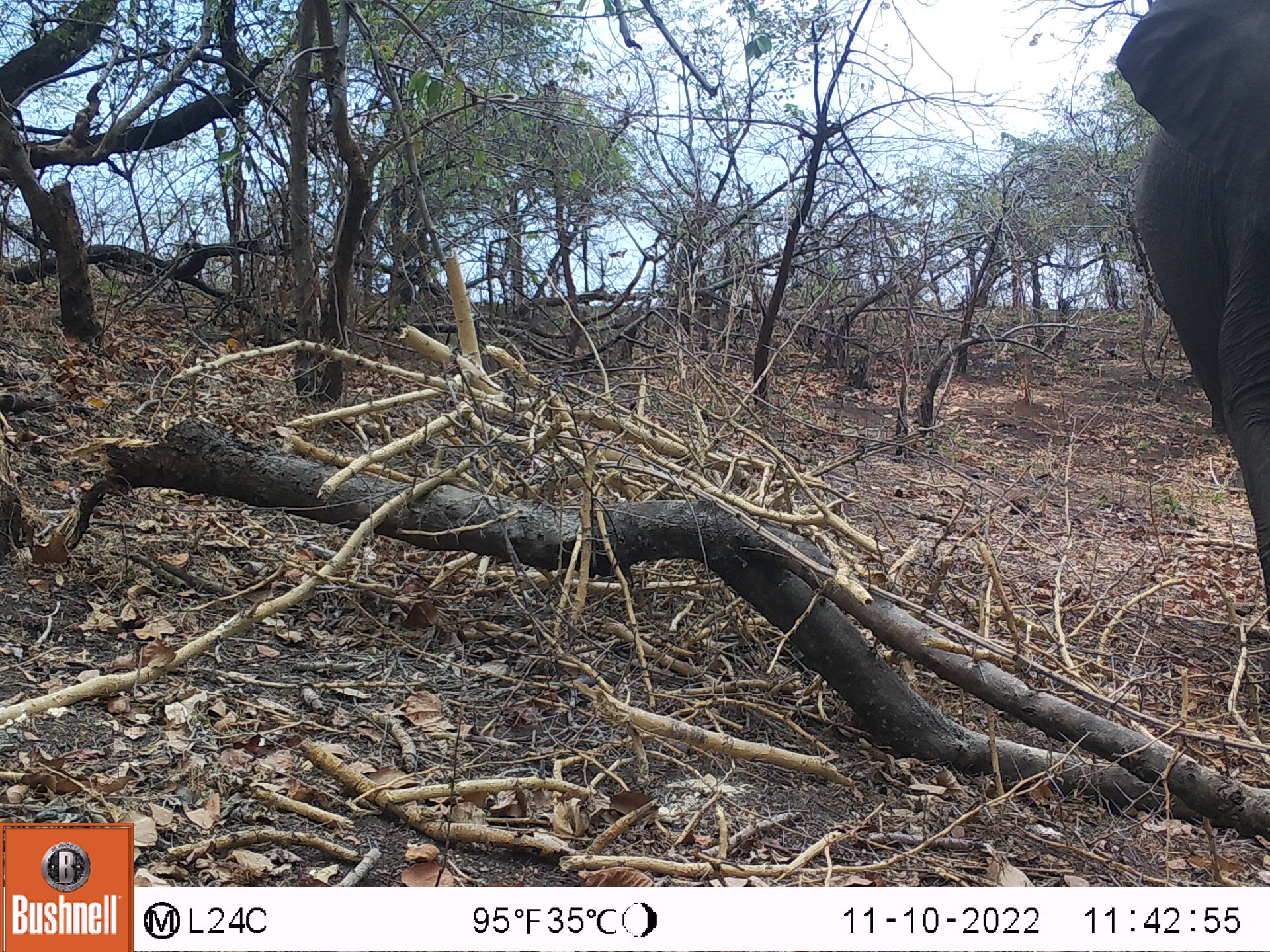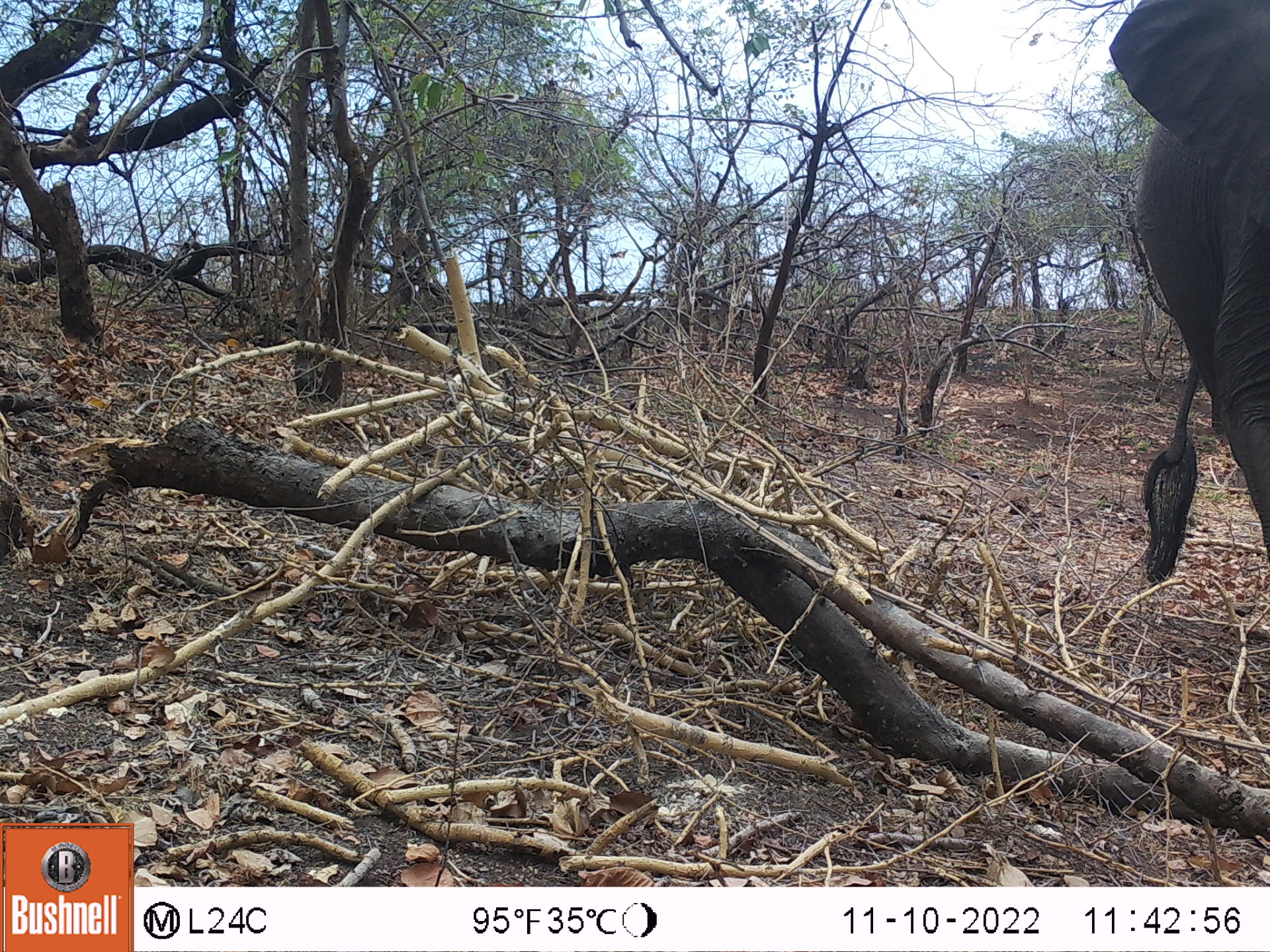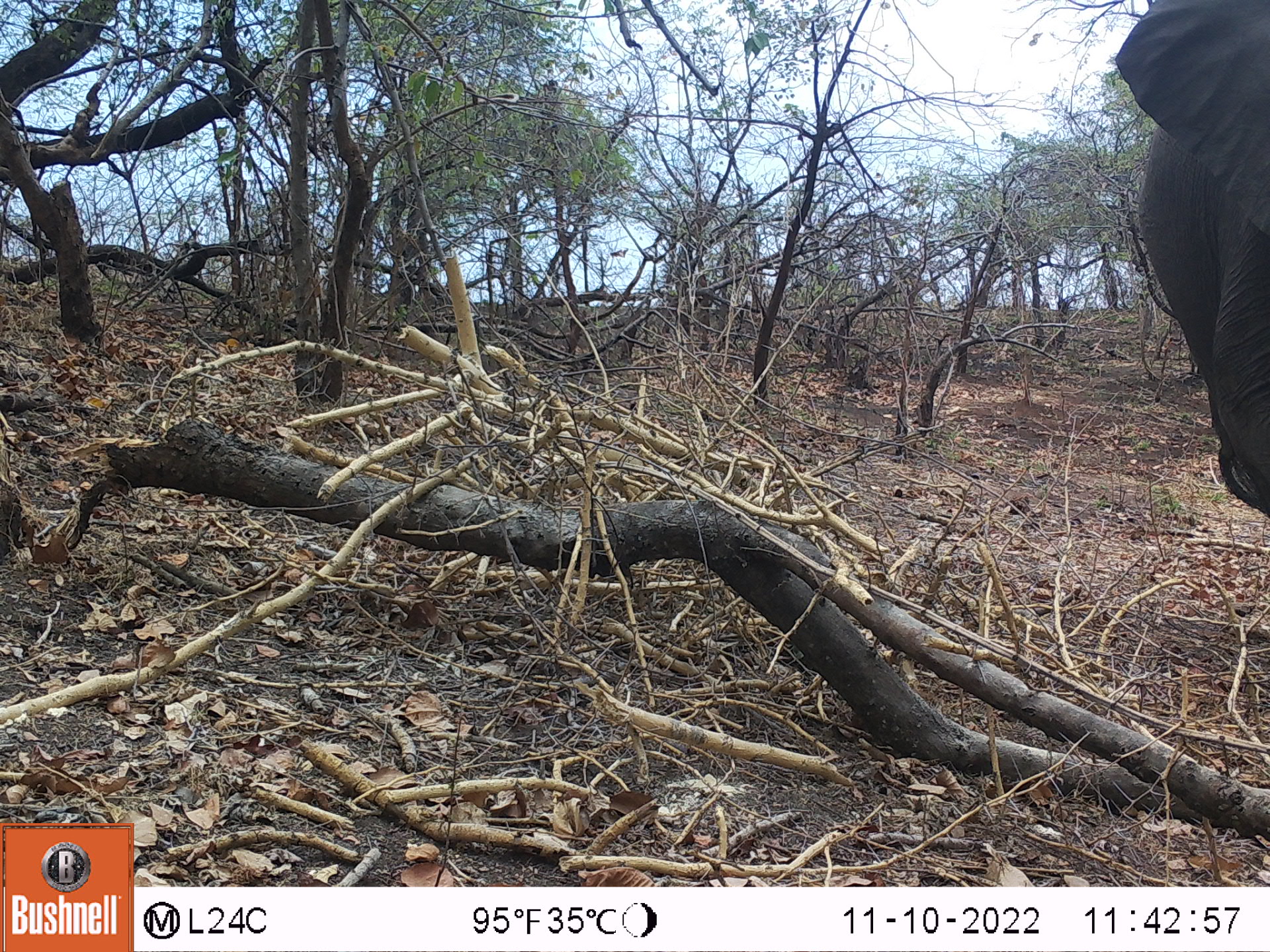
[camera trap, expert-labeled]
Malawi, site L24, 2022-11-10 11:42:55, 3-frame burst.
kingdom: Animalia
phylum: Chordata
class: Mammalia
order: Proboscidea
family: Elephantidae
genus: Loxodonta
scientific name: Loxodonta africana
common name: african savanna elephant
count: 1